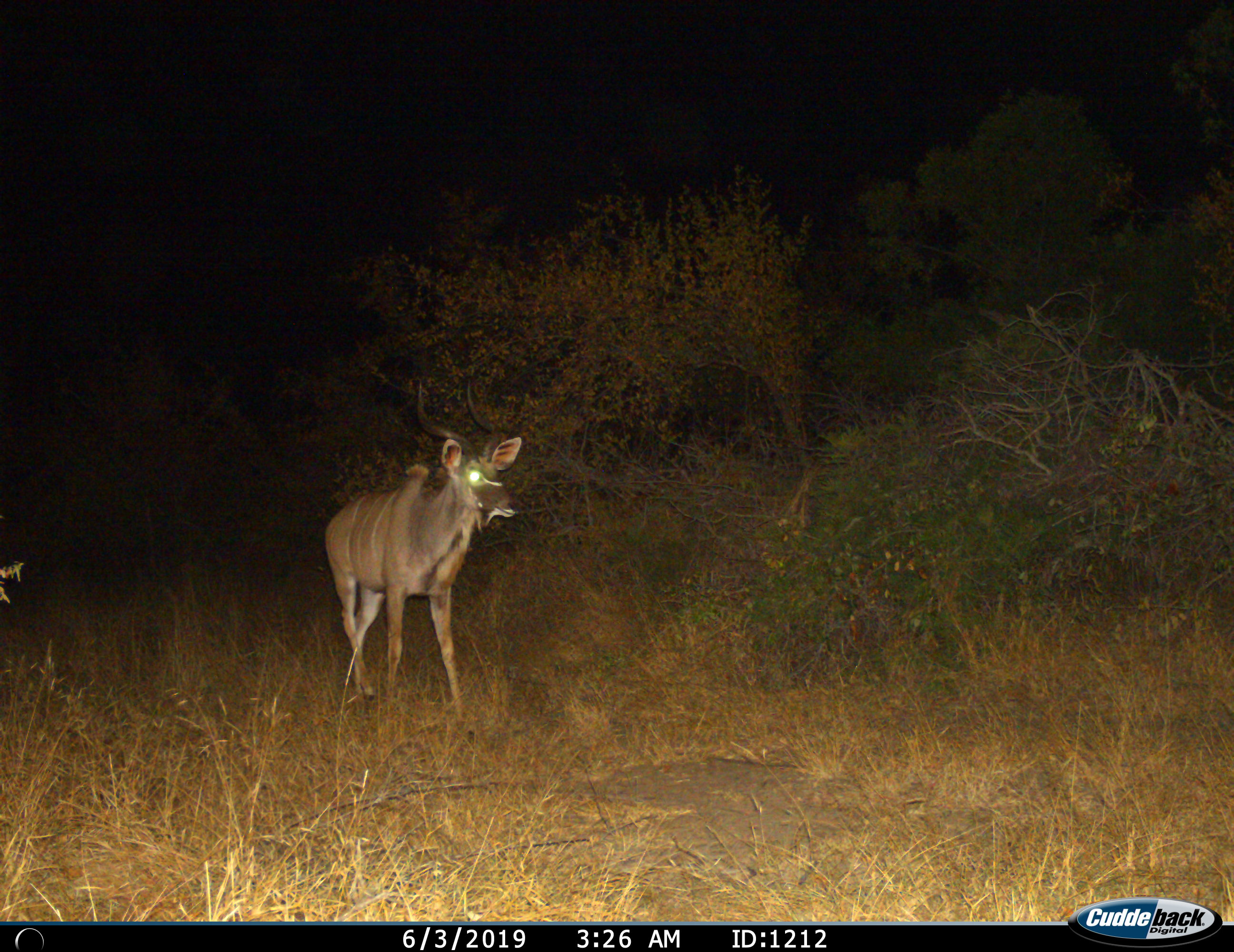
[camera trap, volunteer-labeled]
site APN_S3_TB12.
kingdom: Animalia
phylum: Chordata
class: Mammalia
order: Artiodactyla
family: Bovidae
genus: Tragelaphus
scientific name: Tragelaphus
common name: kudu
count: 1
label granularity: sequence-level